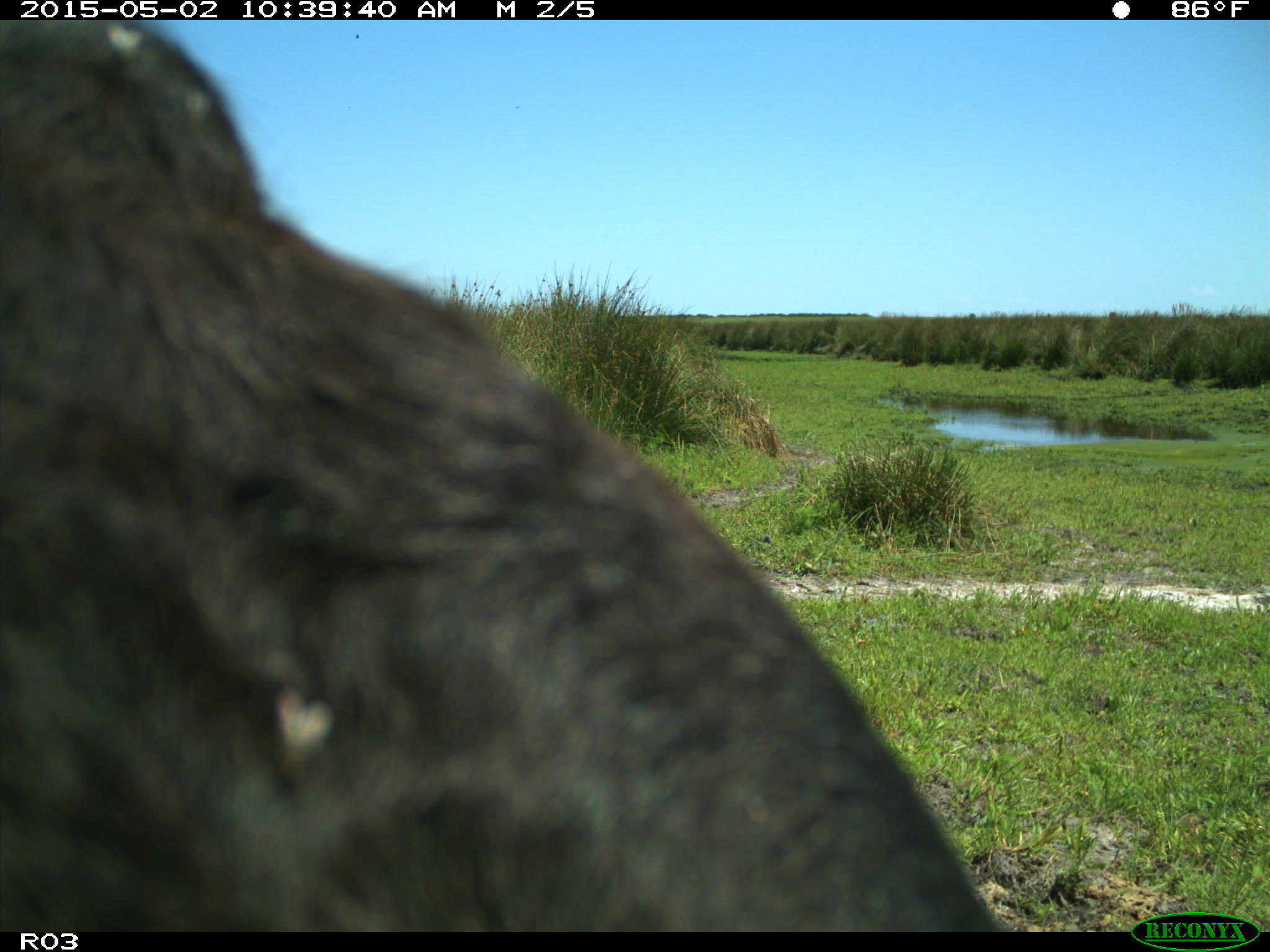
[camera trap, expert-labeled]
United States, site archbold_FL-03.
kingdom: Animalia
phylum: Chordata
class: Mammalia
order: Artiodactyla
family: Bovidae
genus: Bos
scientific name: Bos taurus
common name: domestic cow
Bos taurus (domestic cow).